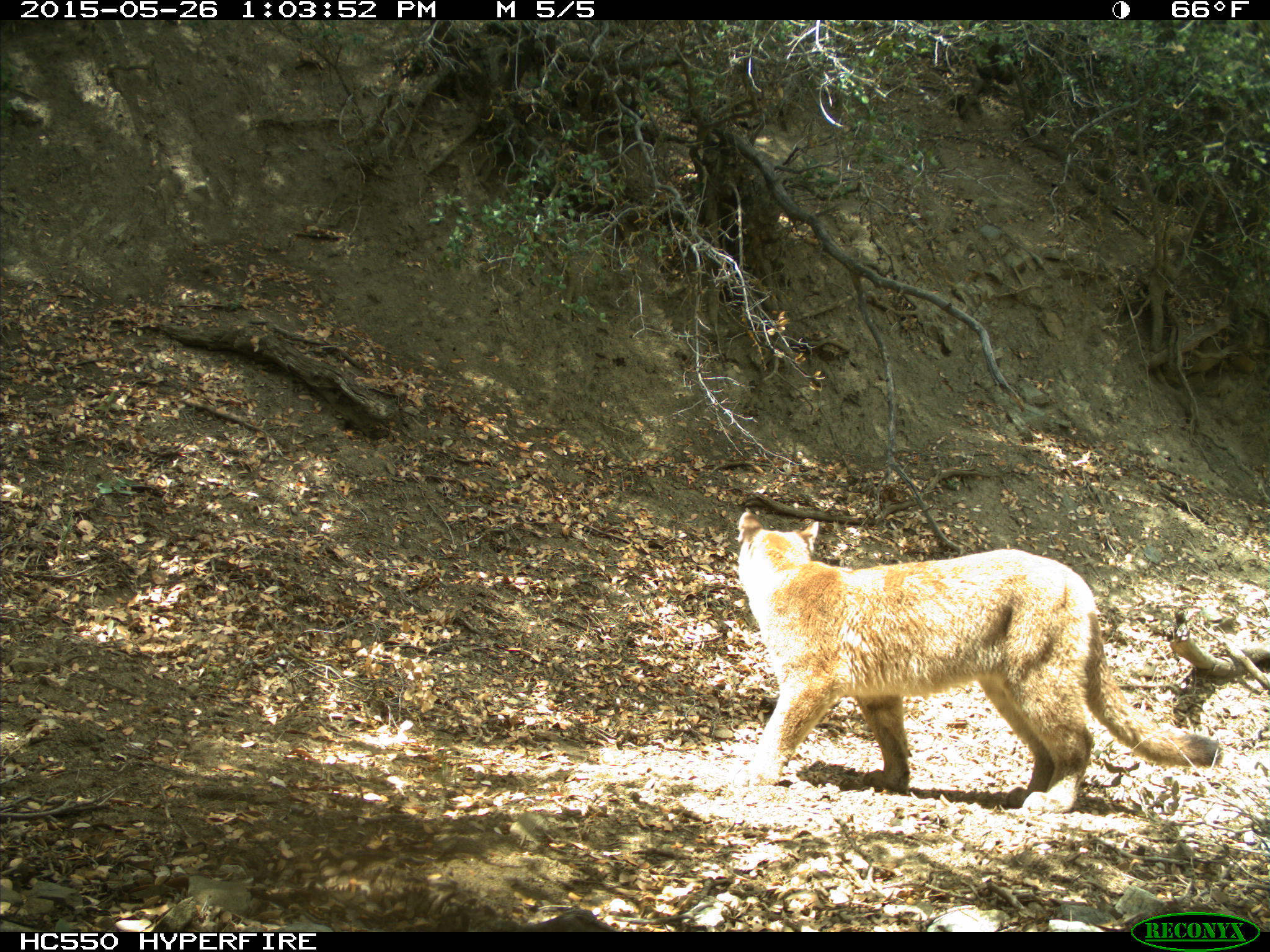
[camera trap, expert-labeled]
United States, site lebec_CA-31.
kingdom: Animalia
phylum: Chordata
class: Mammalia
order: Carnivora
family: Felidae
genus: Puma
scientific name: Puma concolor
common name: mountain lion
Puma concolor (mountain lion).